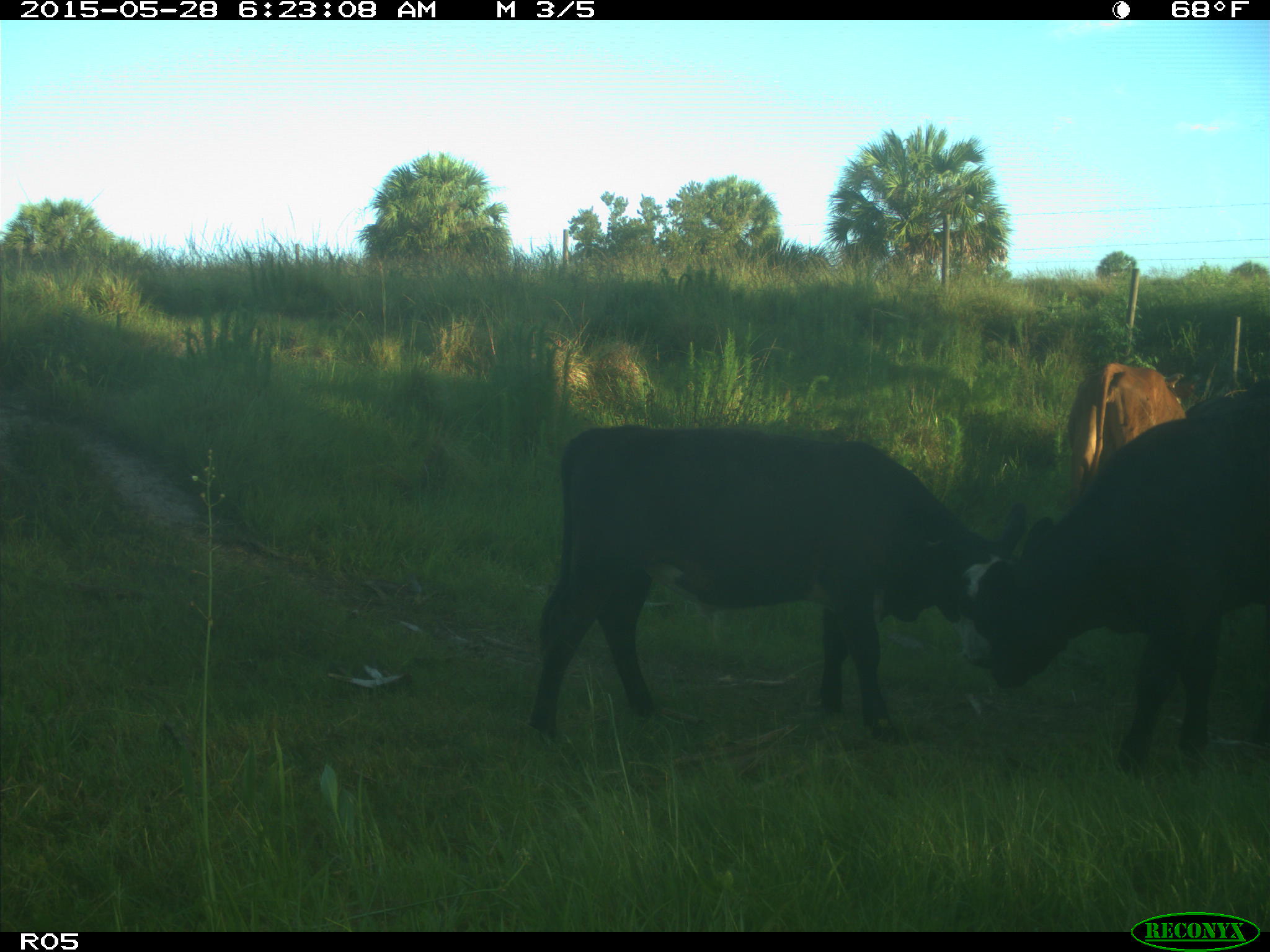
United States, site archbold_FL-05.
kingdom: Animalia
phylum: Chordata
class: Mammalia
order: Artiodactyla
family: Bovidae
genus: Bos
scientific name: Bos taurus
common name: domestic cow